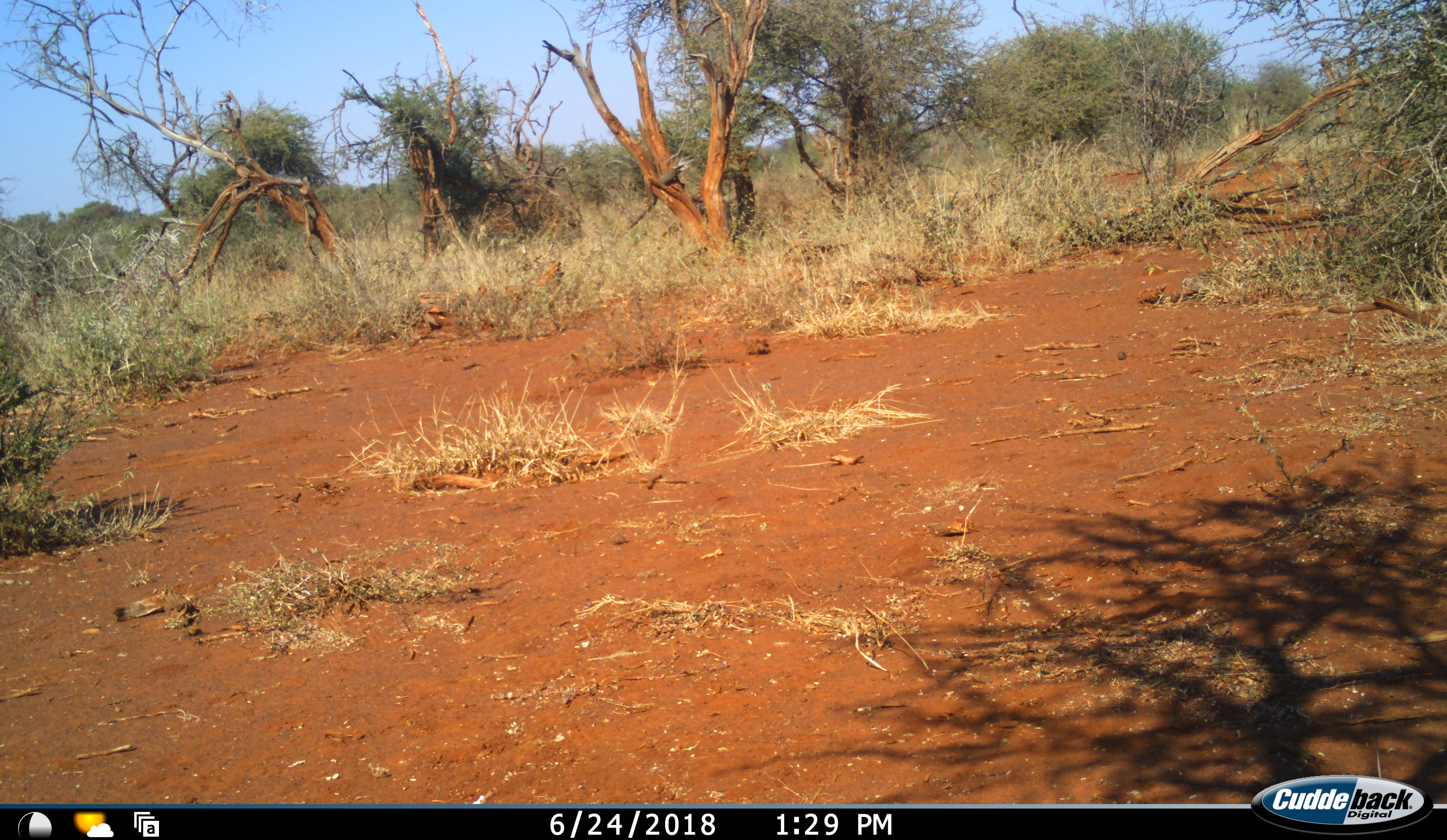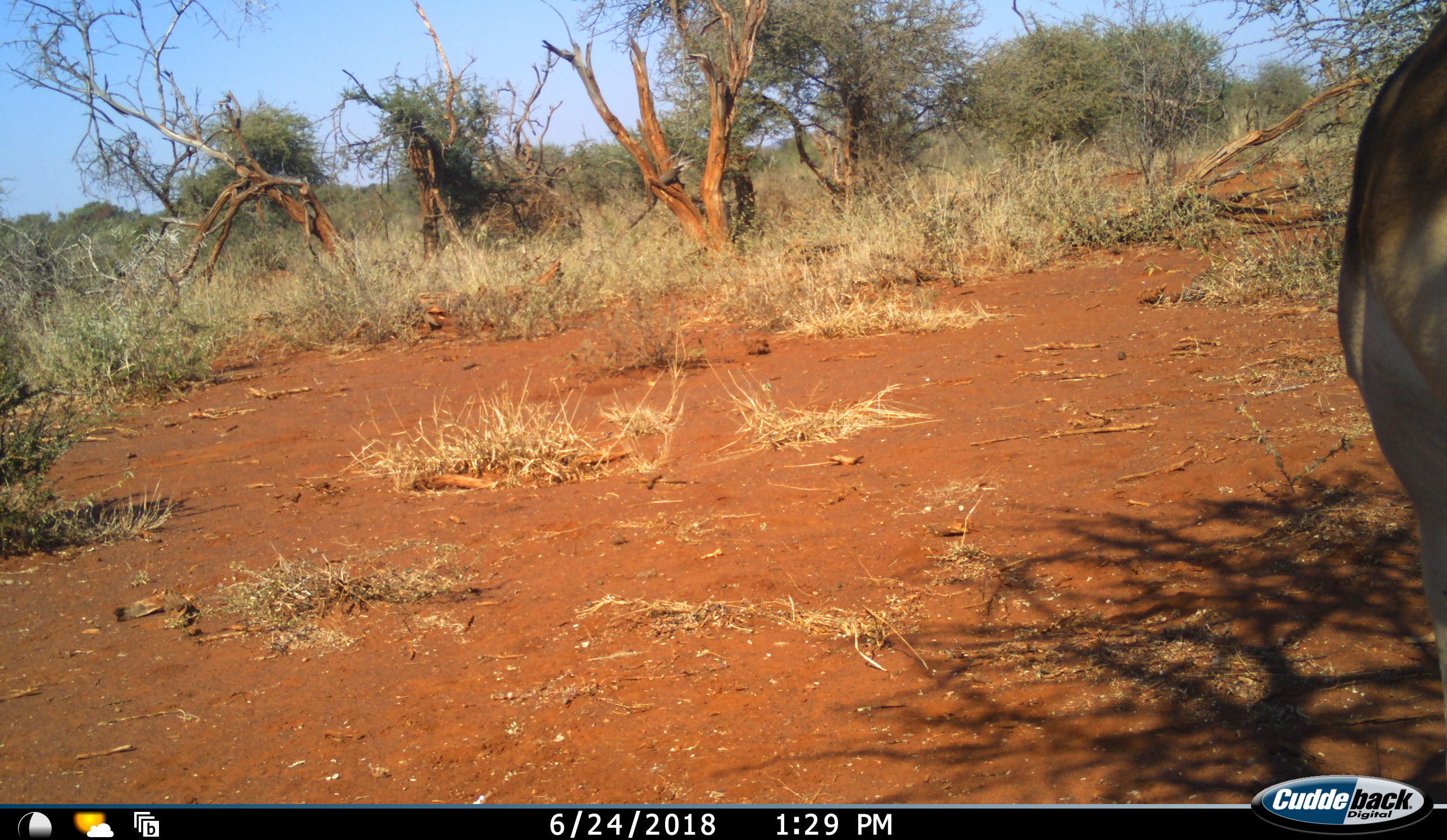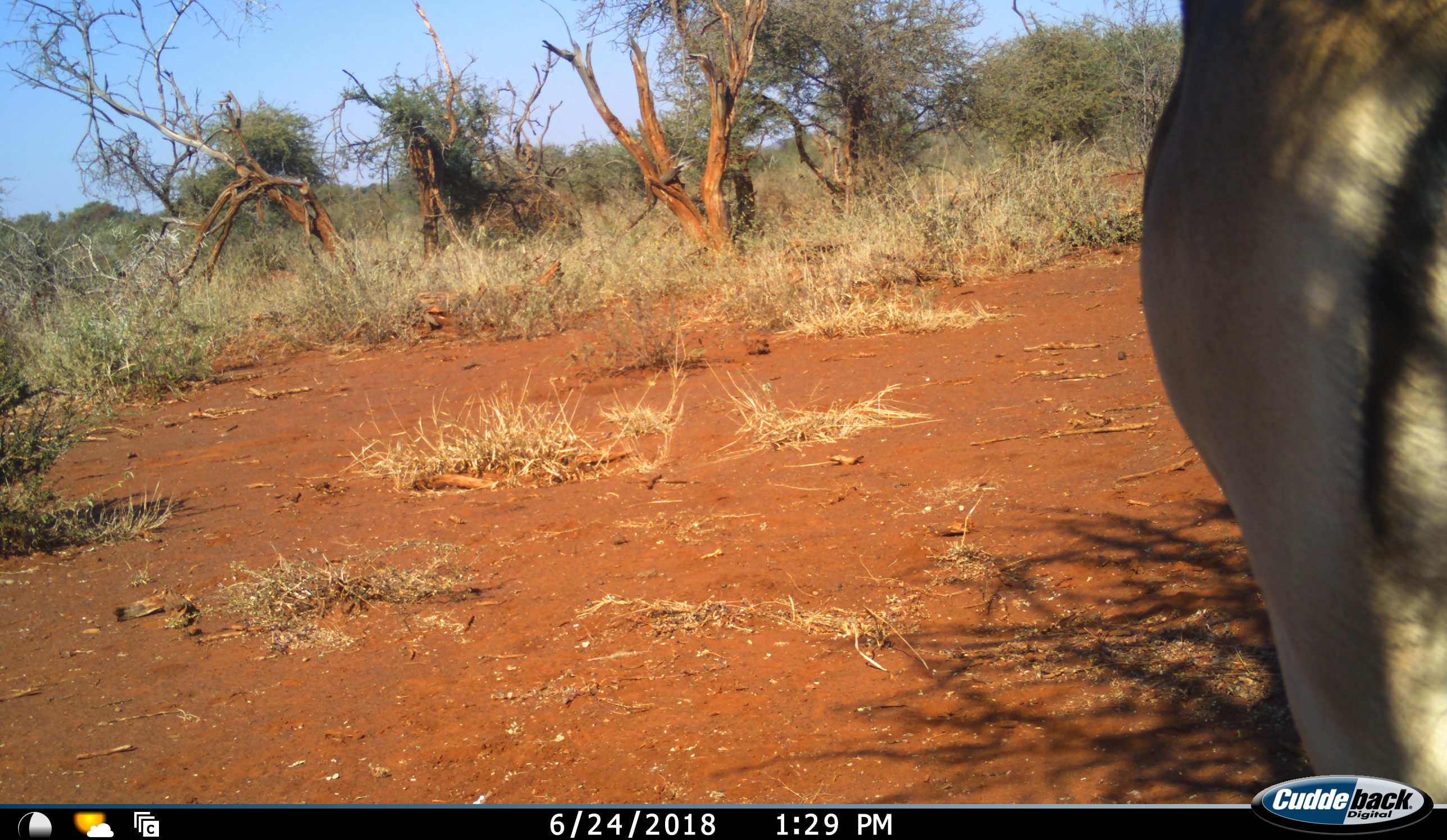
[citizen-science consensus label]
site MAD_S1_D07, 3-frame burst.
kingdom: Animalia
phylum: Chordata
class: Mammalia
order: Artiodactyla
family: Bovidae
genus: Aepyceros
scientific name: Aepyceros melampus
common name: impala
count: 1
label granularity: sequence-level